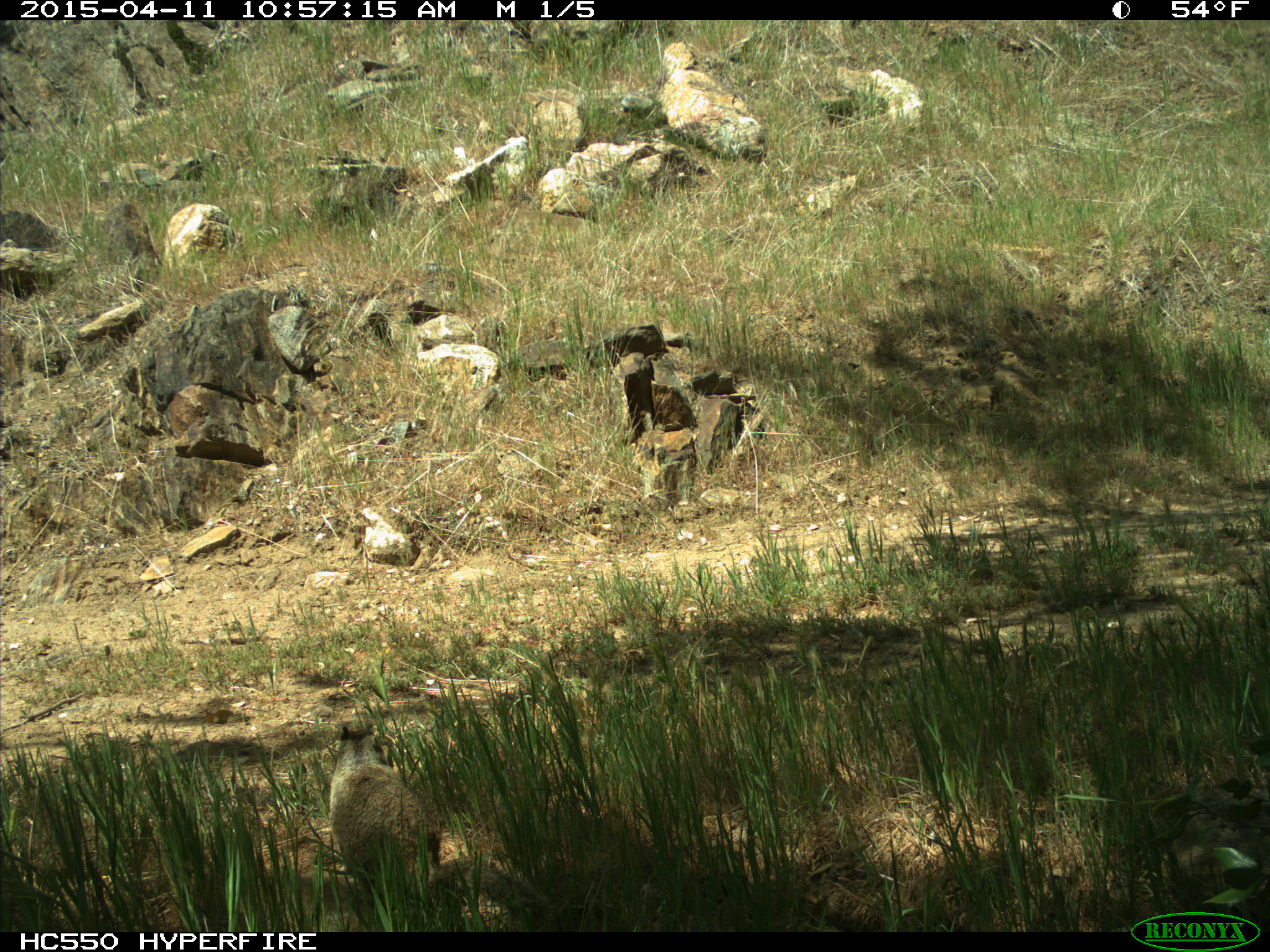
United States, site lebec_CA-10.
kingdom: Animalia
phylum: Chordata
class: Mammalia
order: Rodentia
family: Sciuridae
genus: Otospermophilus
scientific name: Otospermophilus beecheyi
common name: california ground squirrel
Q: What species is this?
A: Otospermophilus beecheyi (california ground squirrel).